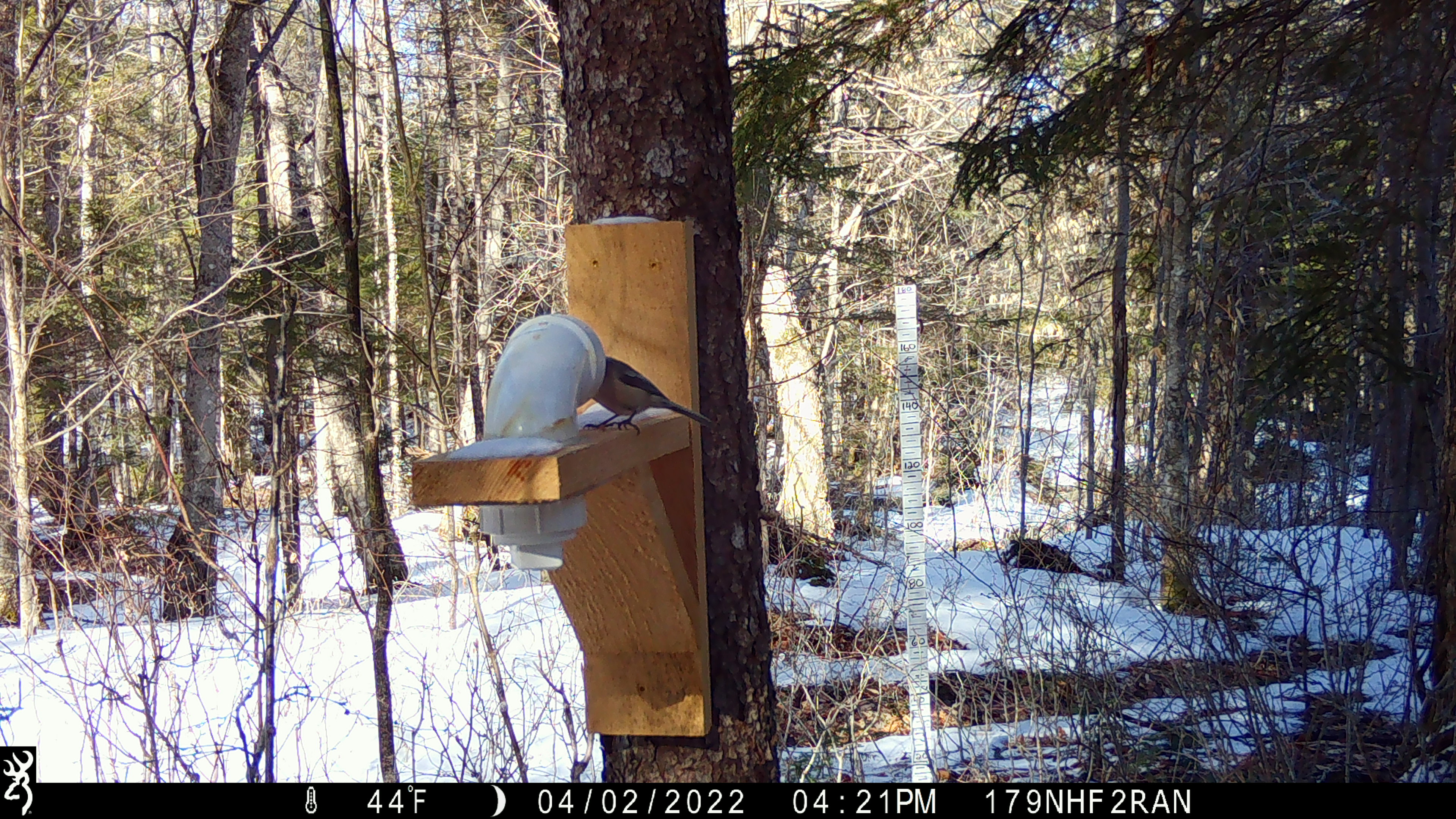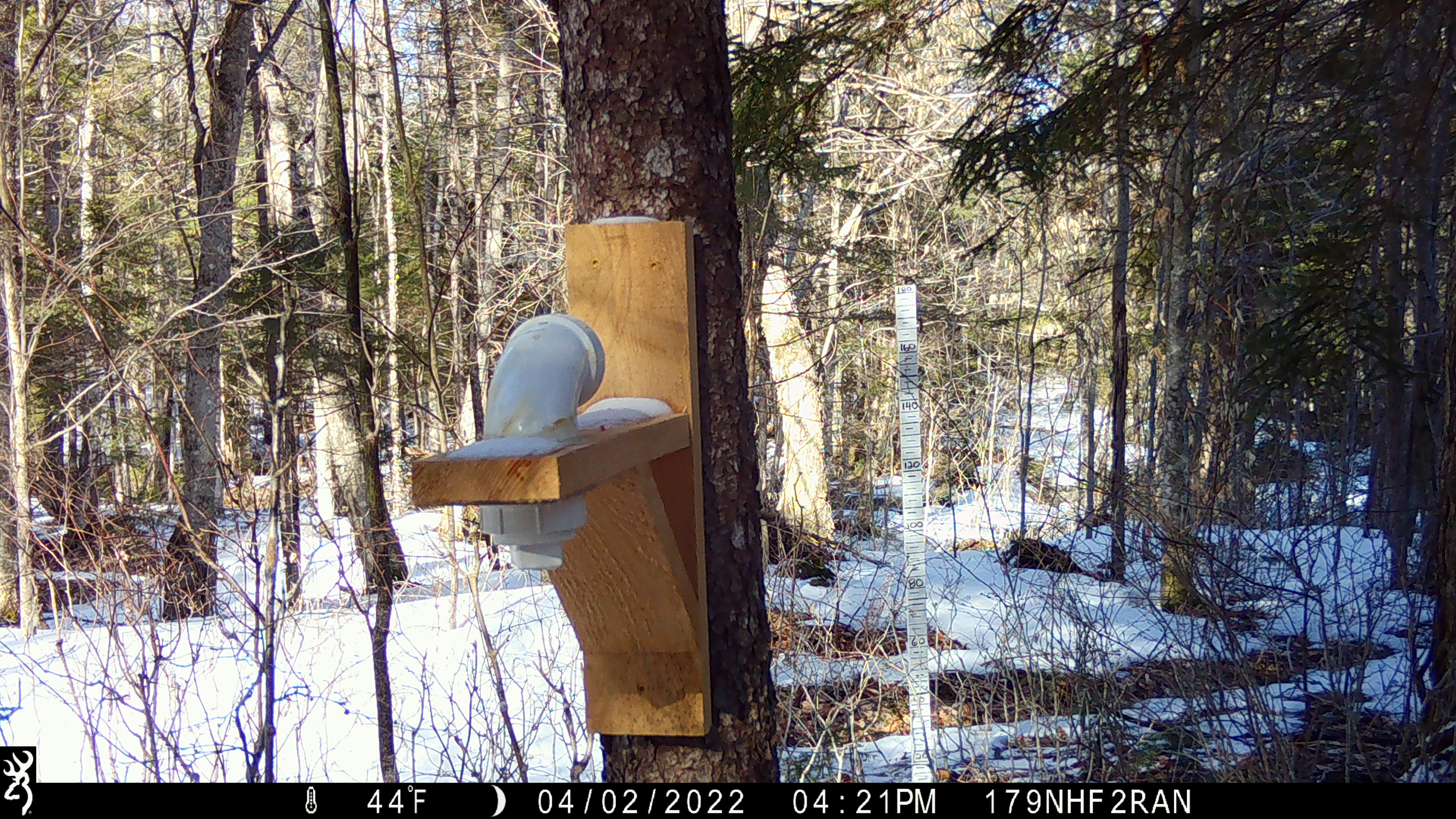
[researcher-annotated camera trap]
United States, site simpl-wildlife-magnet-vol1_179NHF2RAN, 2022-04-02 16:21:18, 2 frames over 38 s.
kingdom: Animalia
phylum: Chordata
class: Aves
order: Passeriformes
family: Paridae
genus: Poecile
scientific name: Poecile atricapillus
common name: black-capped chickadee